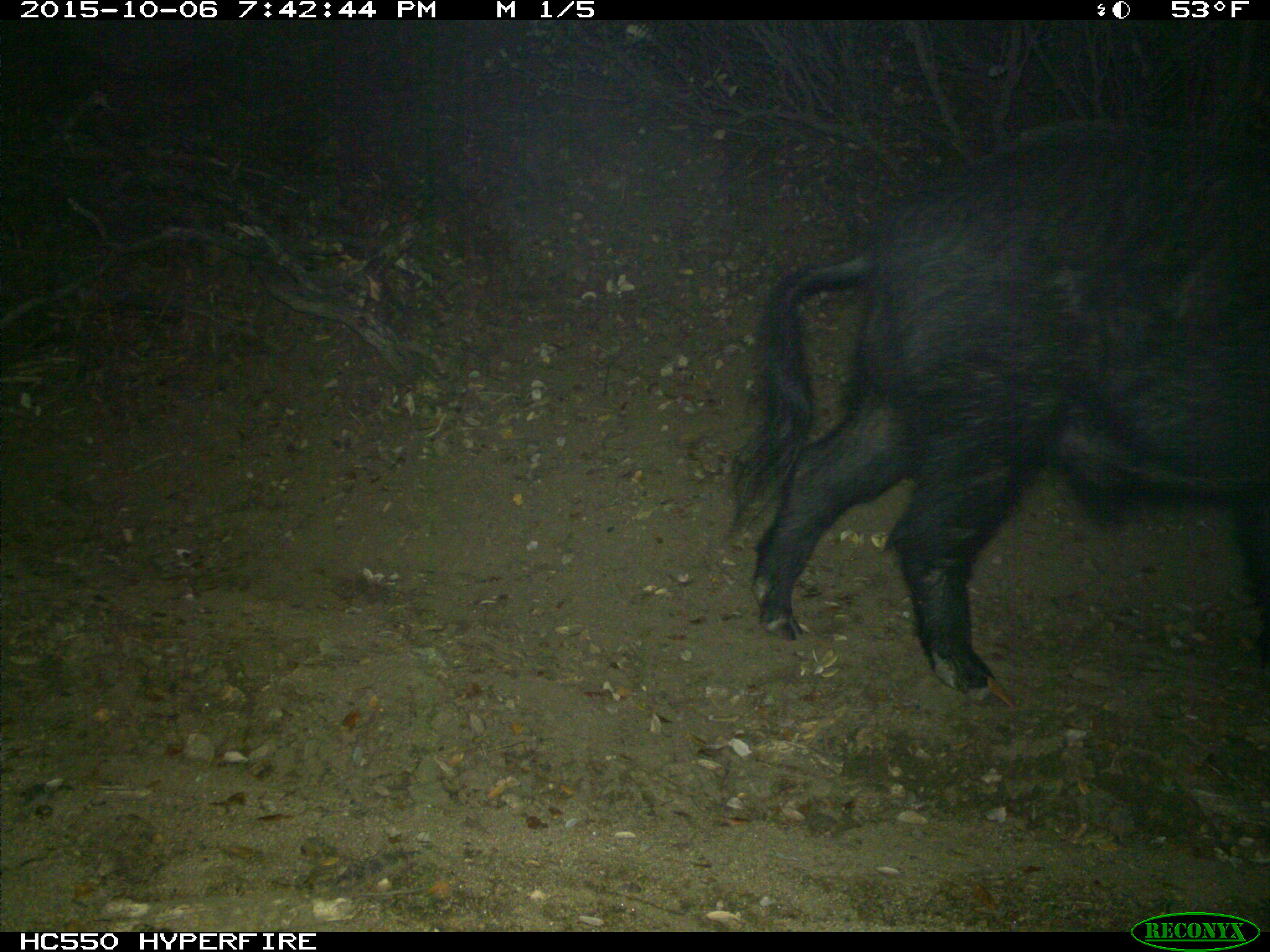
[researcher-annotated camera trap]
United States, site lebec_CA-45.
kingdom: Animalia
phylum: Chordata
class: Mammalia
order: Artiodactyla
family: Suidae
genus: Sus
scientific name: Sus scrofa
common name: wild boar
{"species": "Sus scrofa (wild boar)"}